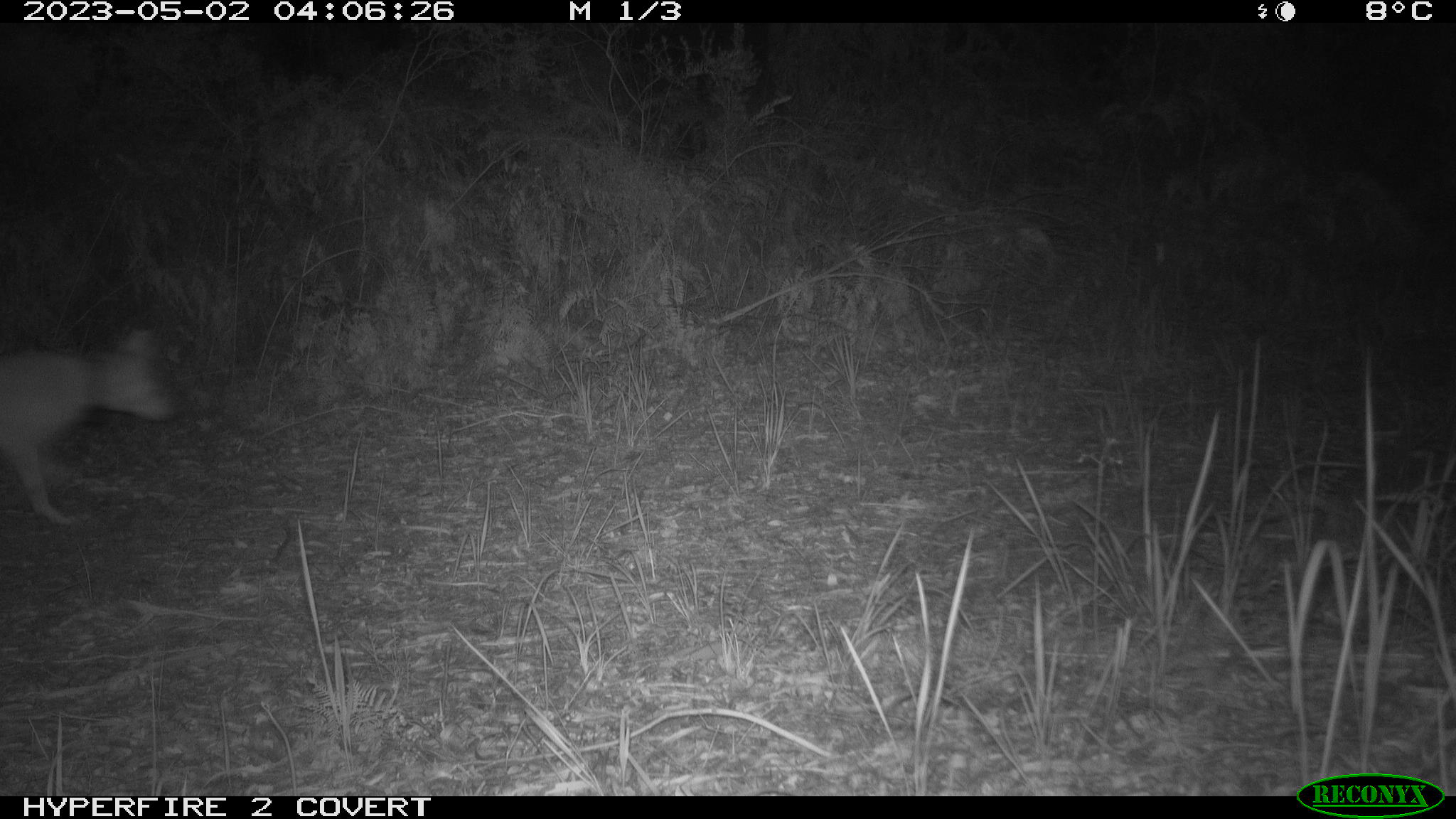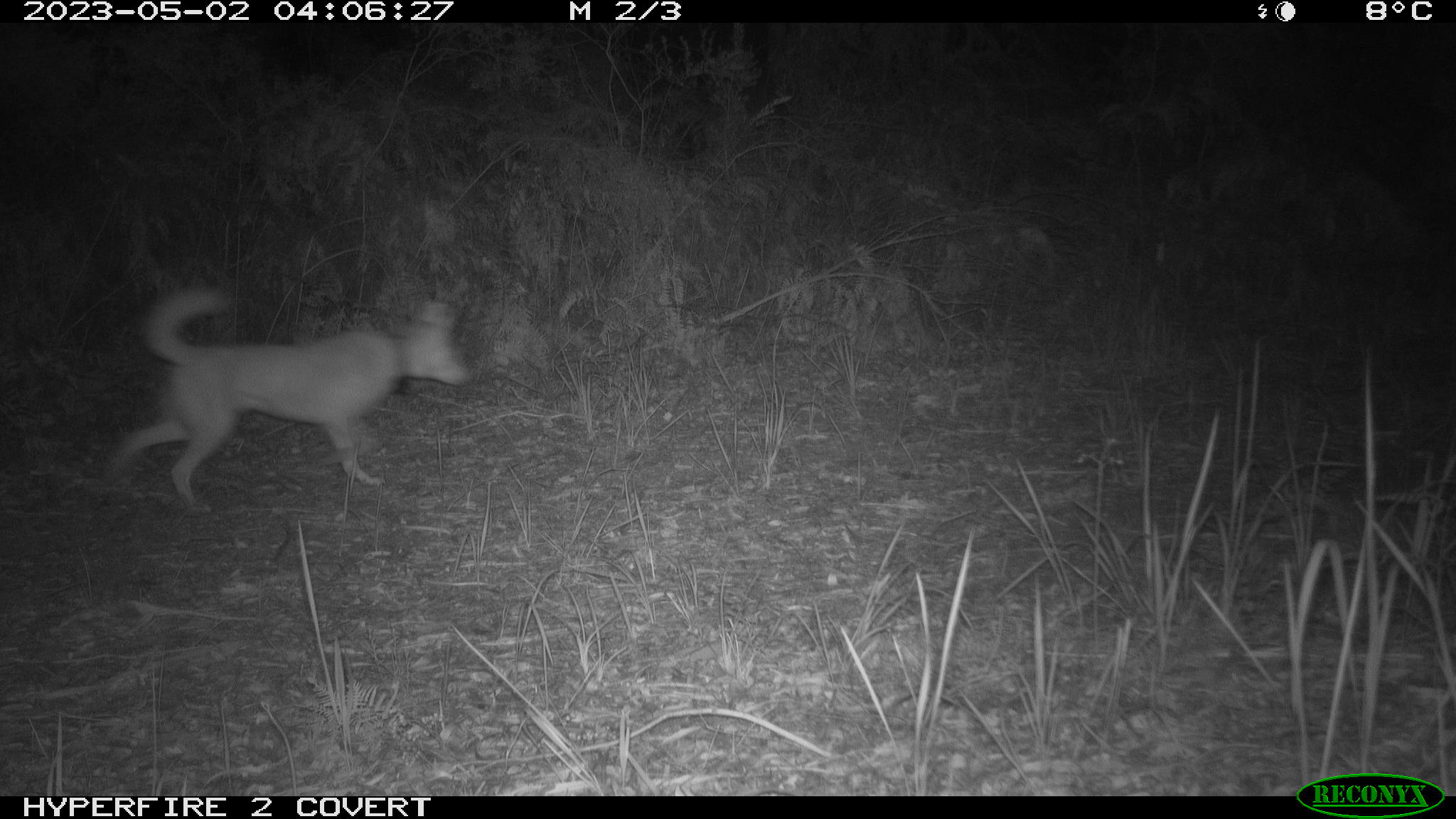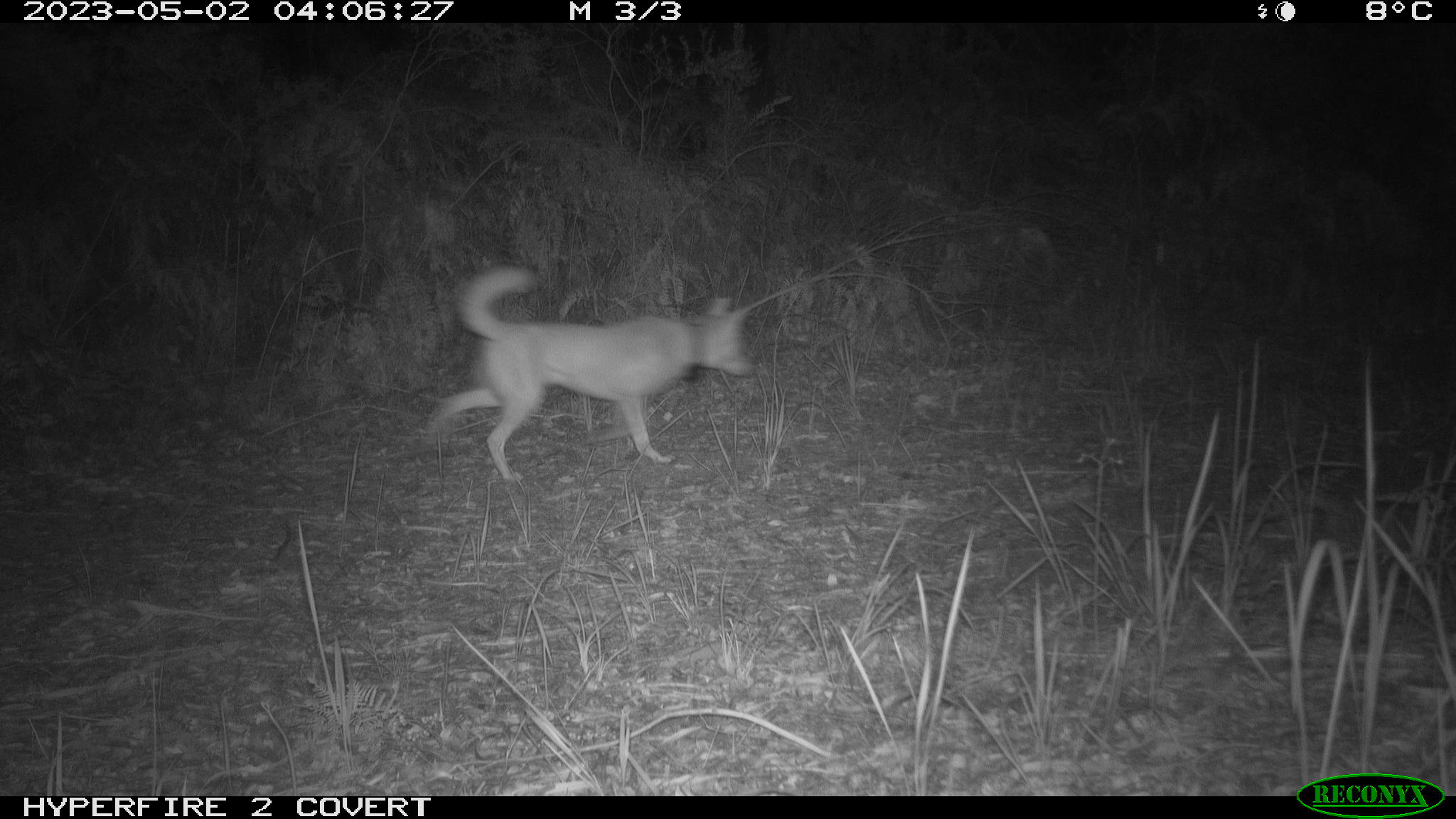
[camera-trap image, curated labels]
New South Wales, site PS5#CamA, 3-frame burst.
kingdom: Animalia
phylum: Chordata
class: Mammalia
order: Carnivora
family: Canidae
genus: Canis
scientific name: Canis familiaris dingo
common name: dingo